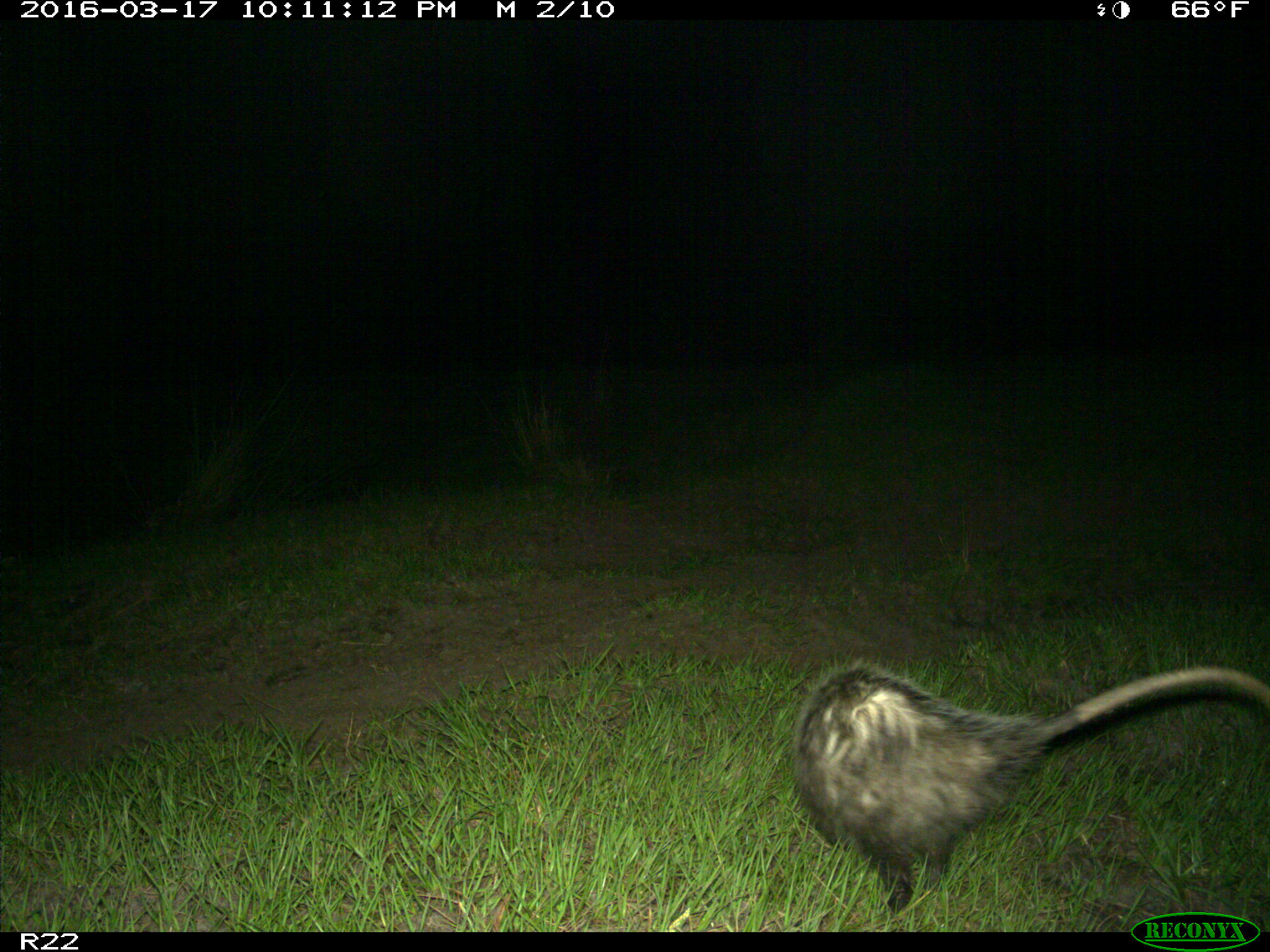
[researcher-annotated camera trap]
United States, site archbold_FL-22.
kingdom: Animalia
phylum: Chordata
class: Mammalia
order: Didelphimorphia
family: Didelphidae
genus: Didelphis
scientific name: Didelphis virginiana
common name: virginia opossum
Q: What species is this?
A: Didelphis virginiana (virginia opossum).